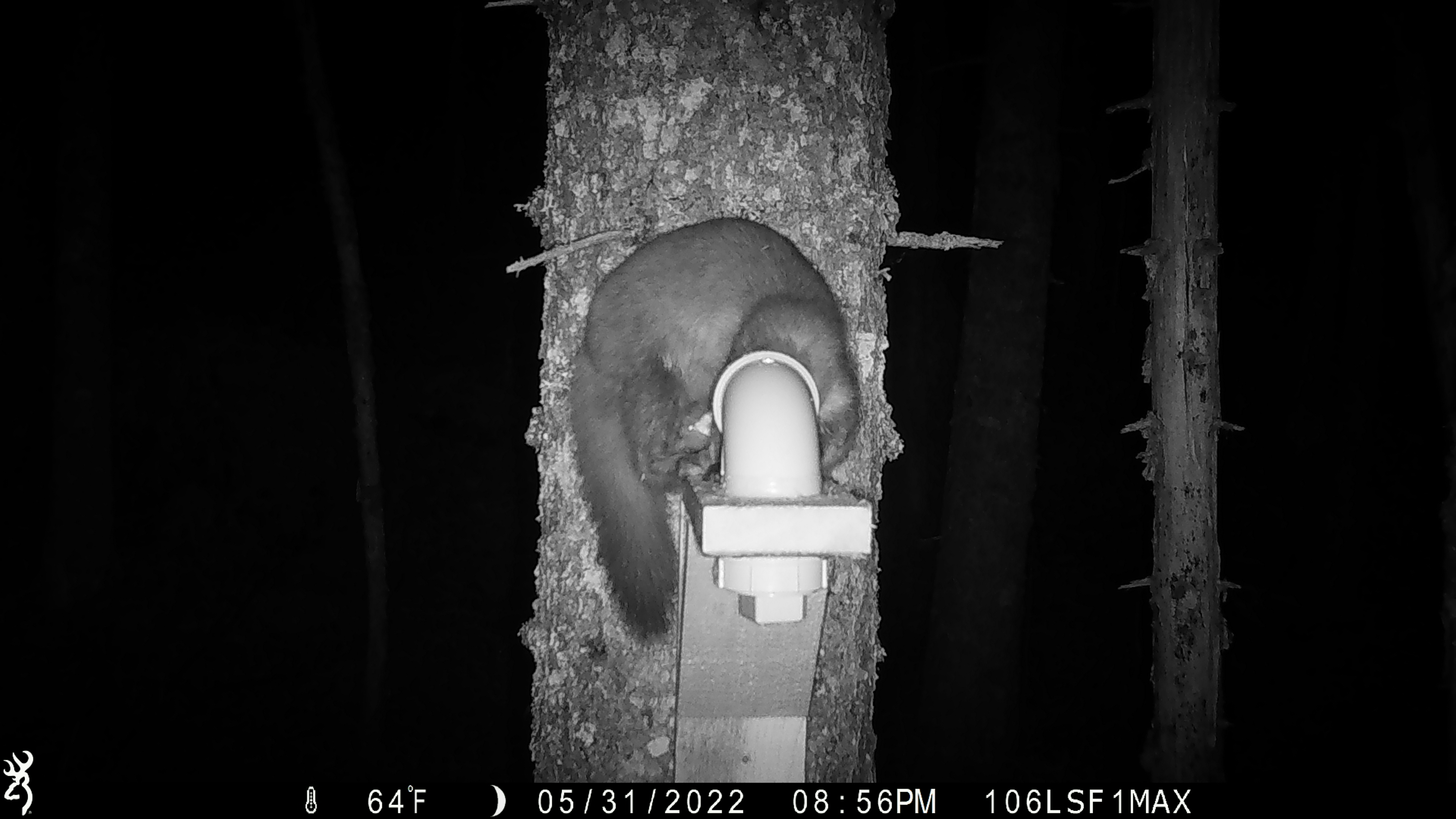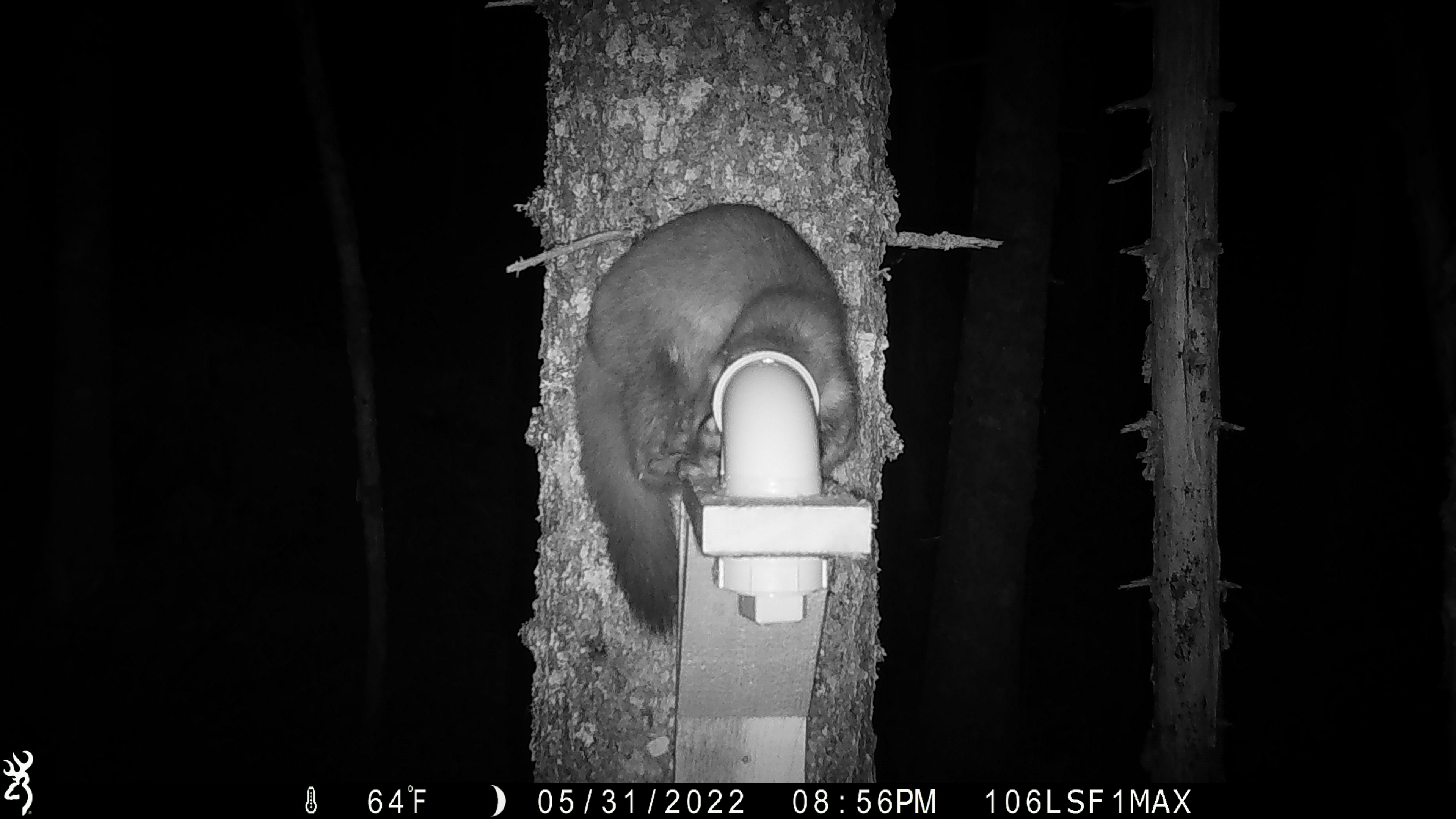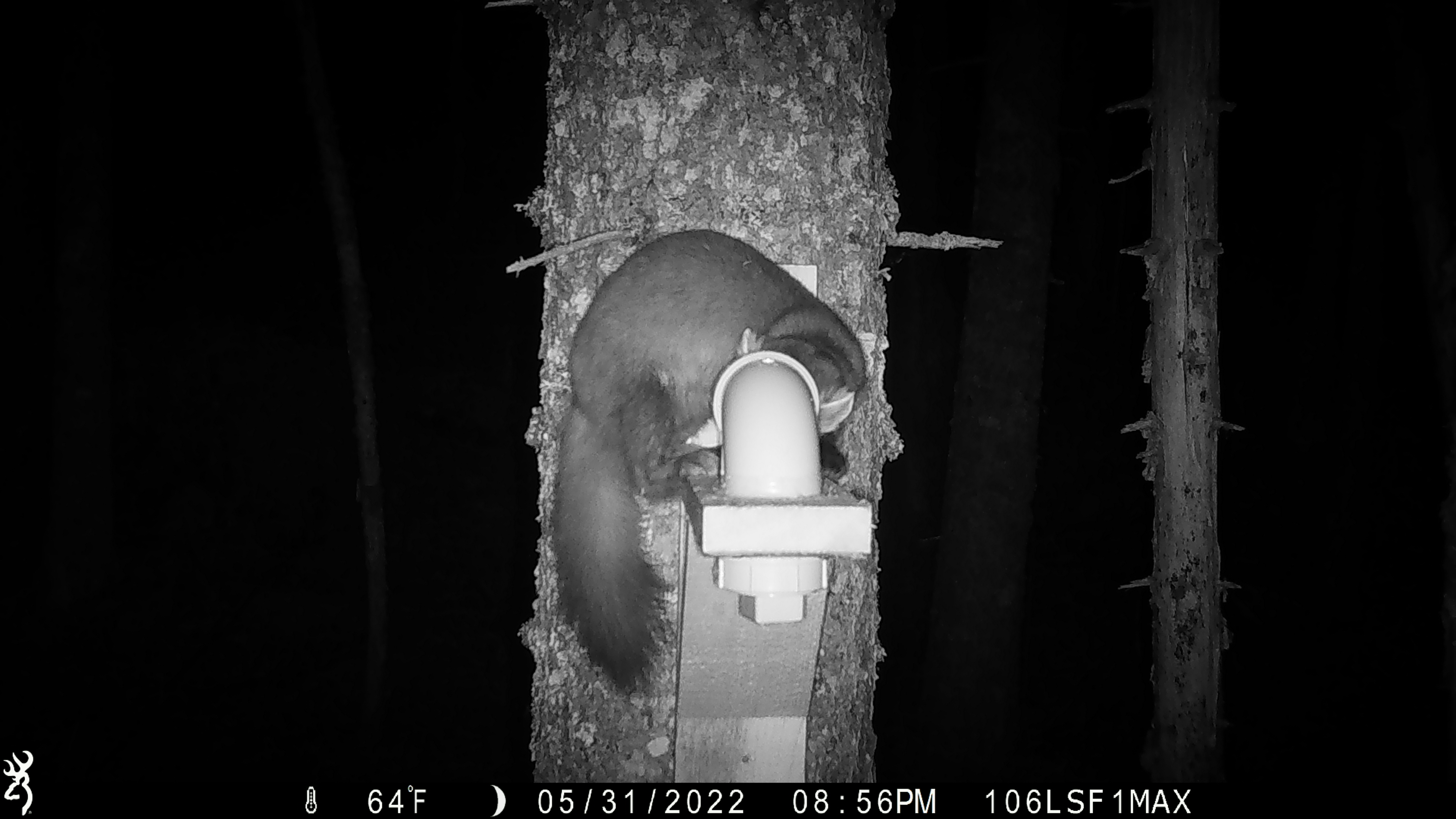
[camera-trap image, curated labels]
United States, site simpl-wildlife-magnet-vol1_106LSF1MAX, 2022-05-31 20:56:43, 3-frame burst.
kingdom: Animalia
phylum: Chordata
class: Mammalia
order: Carnivora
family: Mustelidae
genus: Martes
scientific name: Martes americana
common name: american marten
American marten (Martes americana).